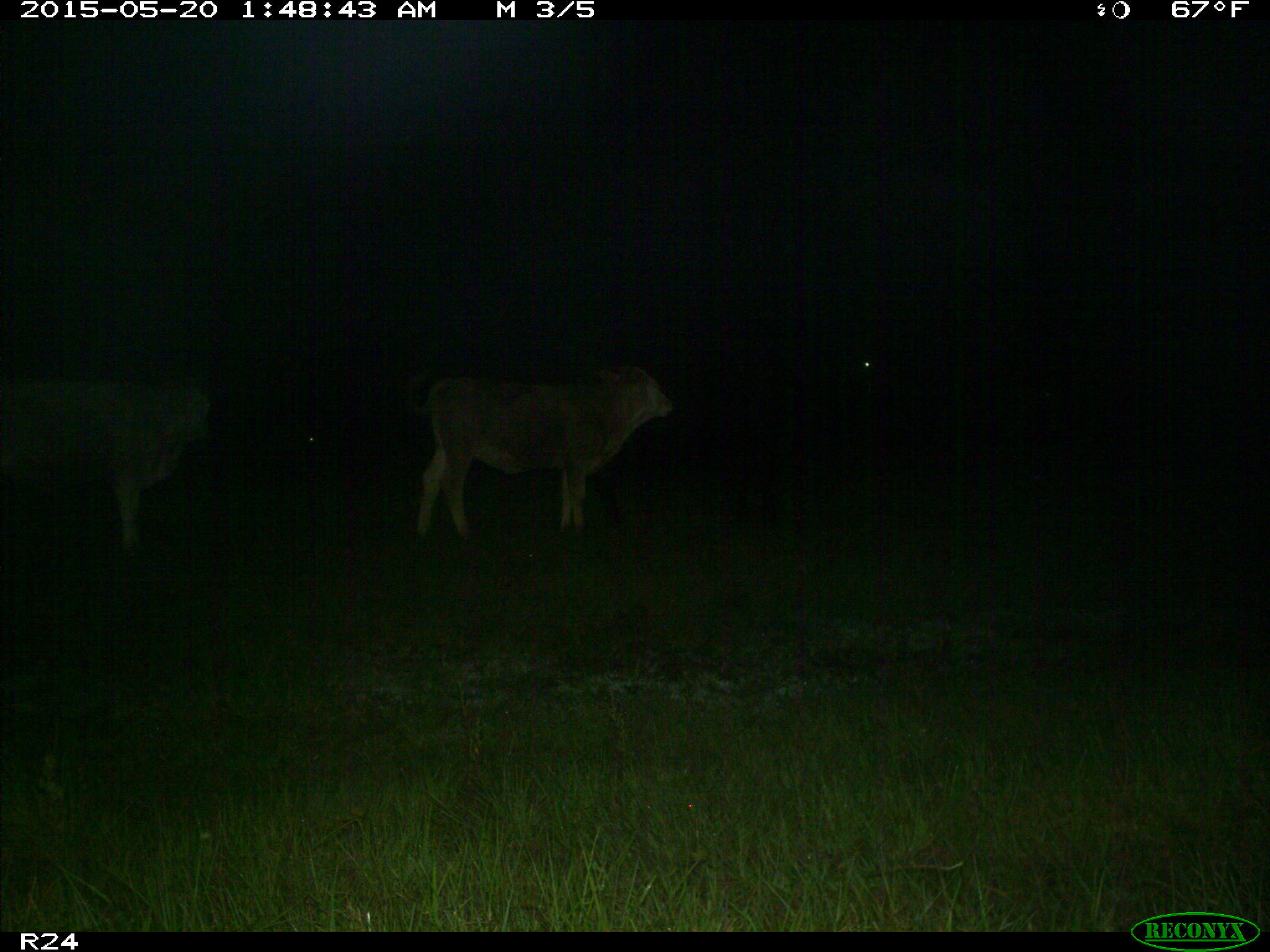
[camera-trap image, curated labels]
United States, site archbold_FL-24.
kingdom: Animalia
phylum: Chordata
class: Mammalia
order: Artiodactyla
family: Bovidae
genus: Bos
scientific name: Bos taurus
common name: domestic cow